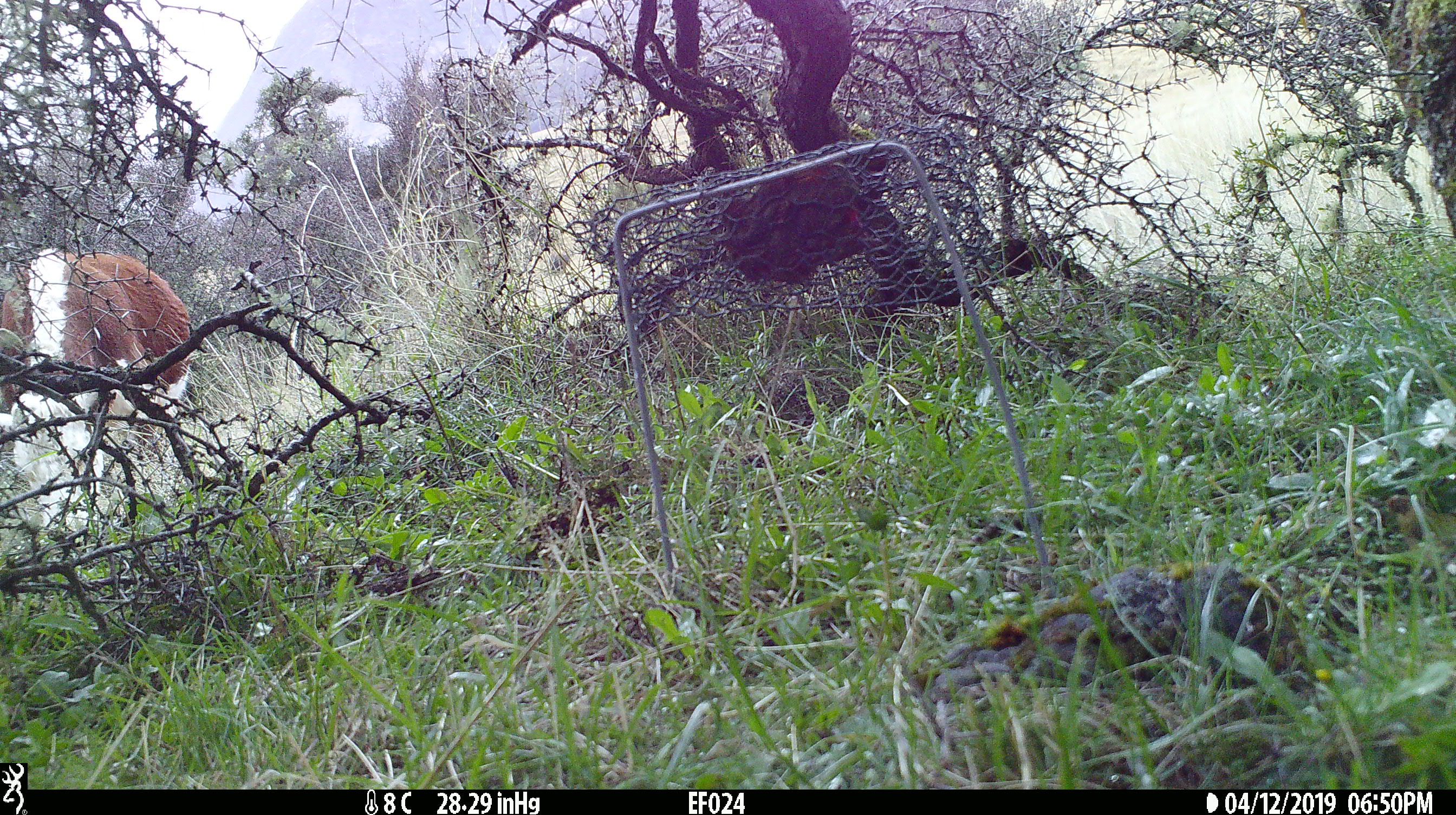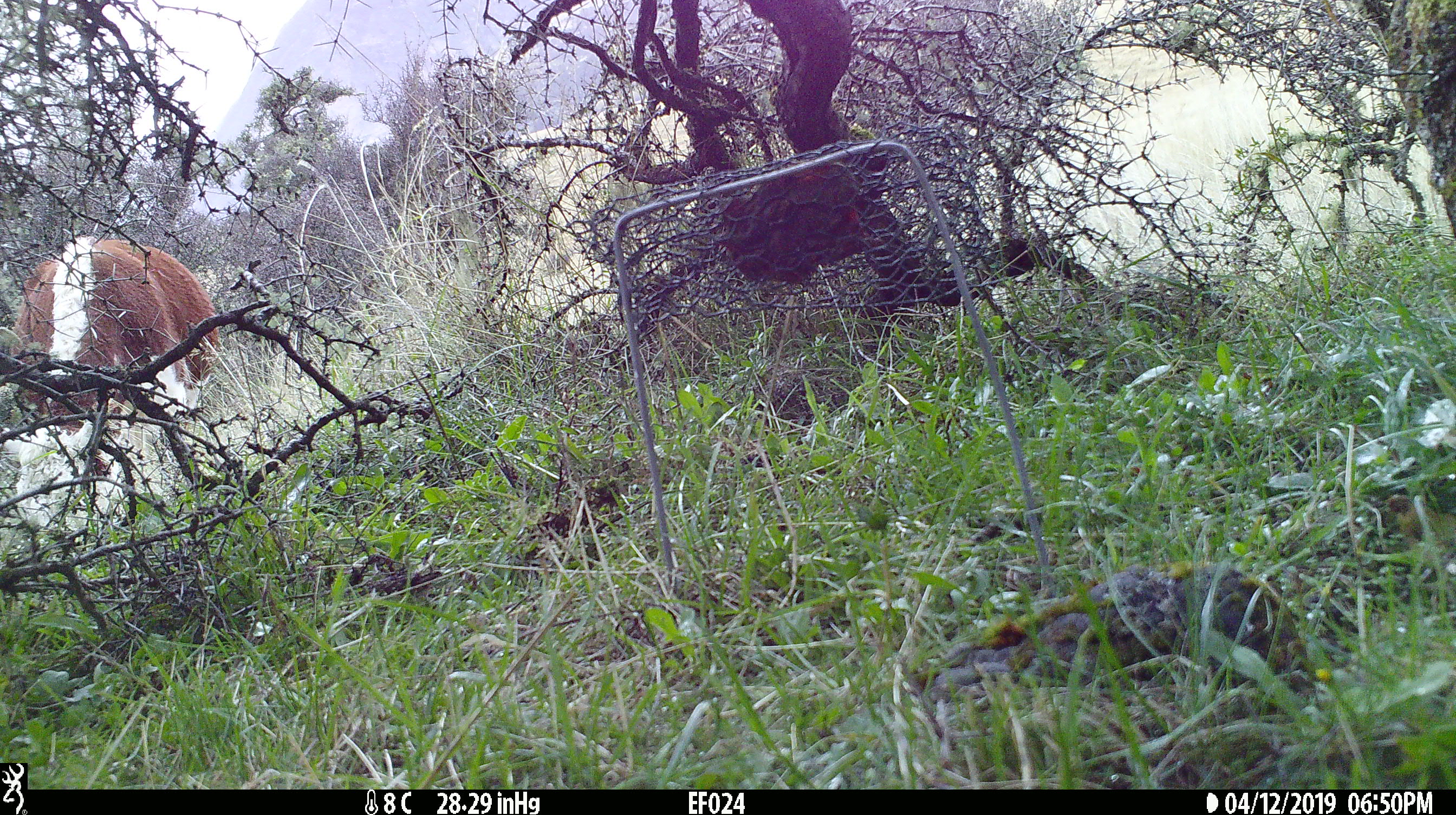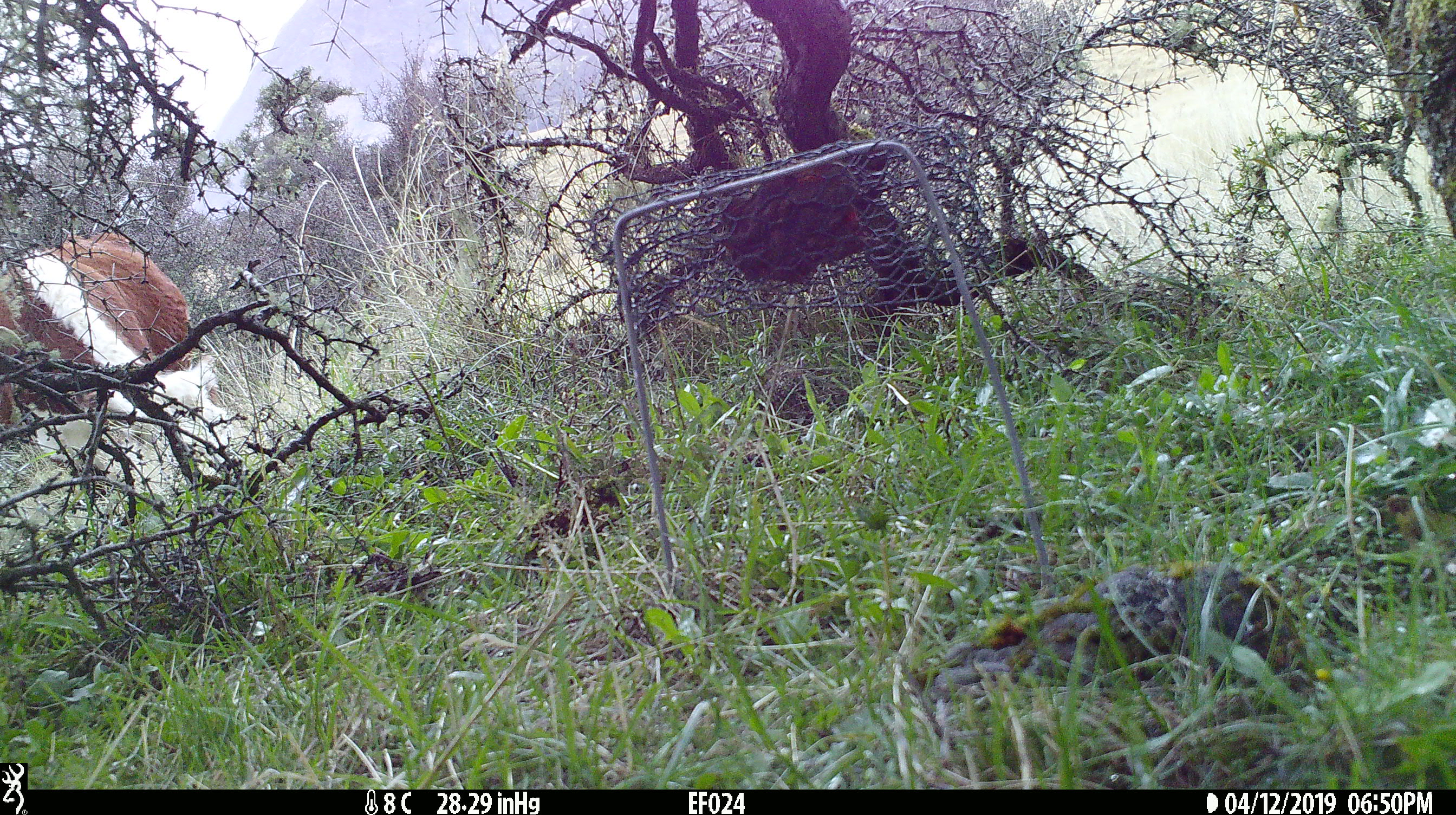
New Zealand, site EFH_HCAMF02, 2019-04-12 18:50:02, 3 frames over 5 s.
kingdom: Animalia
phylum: Chordata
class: Mammalia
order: Artiodactyla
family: Bovidae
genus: Bos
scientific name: Bos taurus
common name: domestic cow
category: cow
Cow (domestic cow) (Bos taurus).